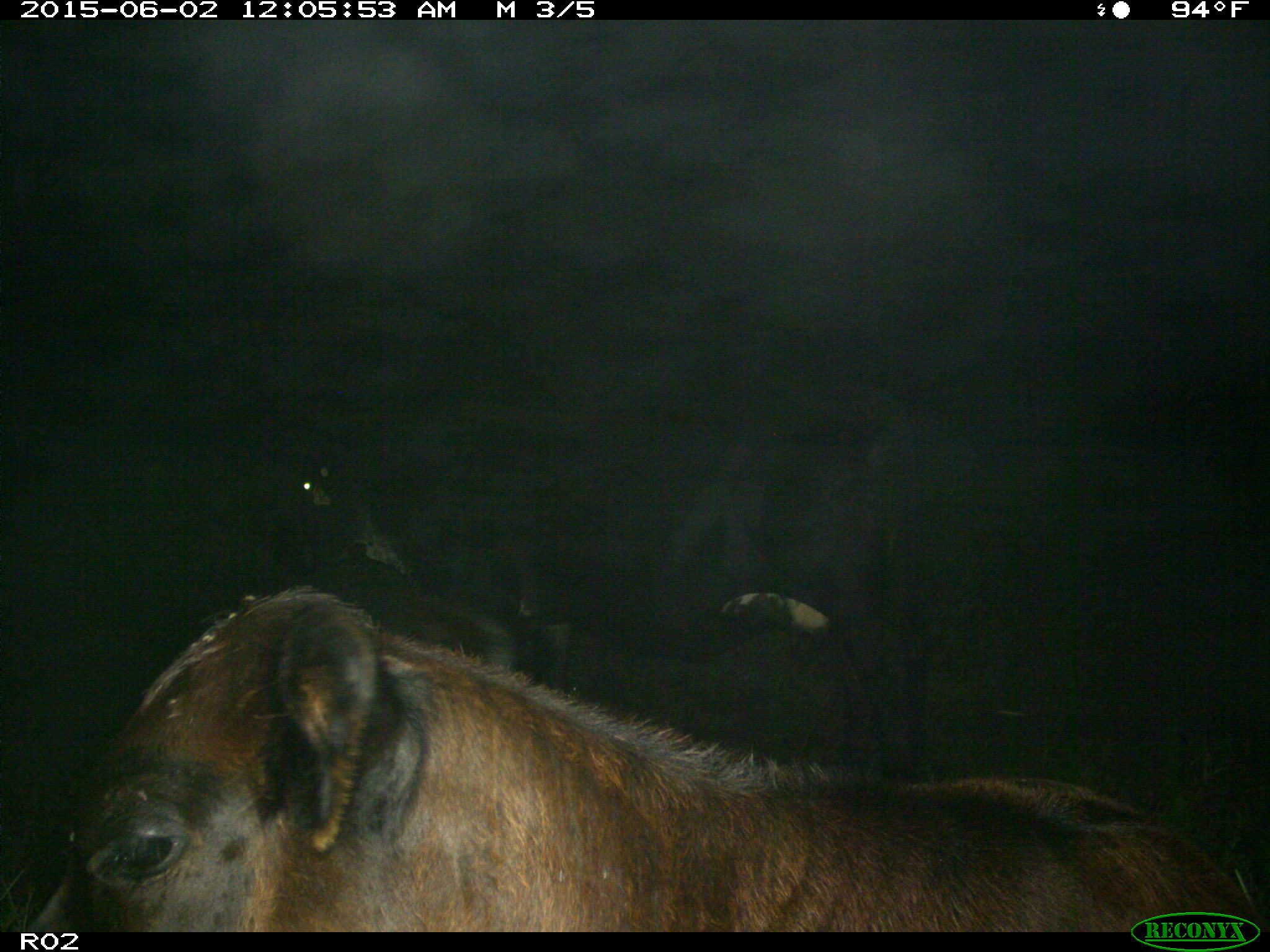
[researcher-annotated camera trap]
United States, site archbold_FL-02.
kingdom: Animalia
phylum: Chordata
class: Mammalia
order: Artiodactyla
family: Bovidae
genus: Bos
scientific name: Bos taurus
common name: domestic cow